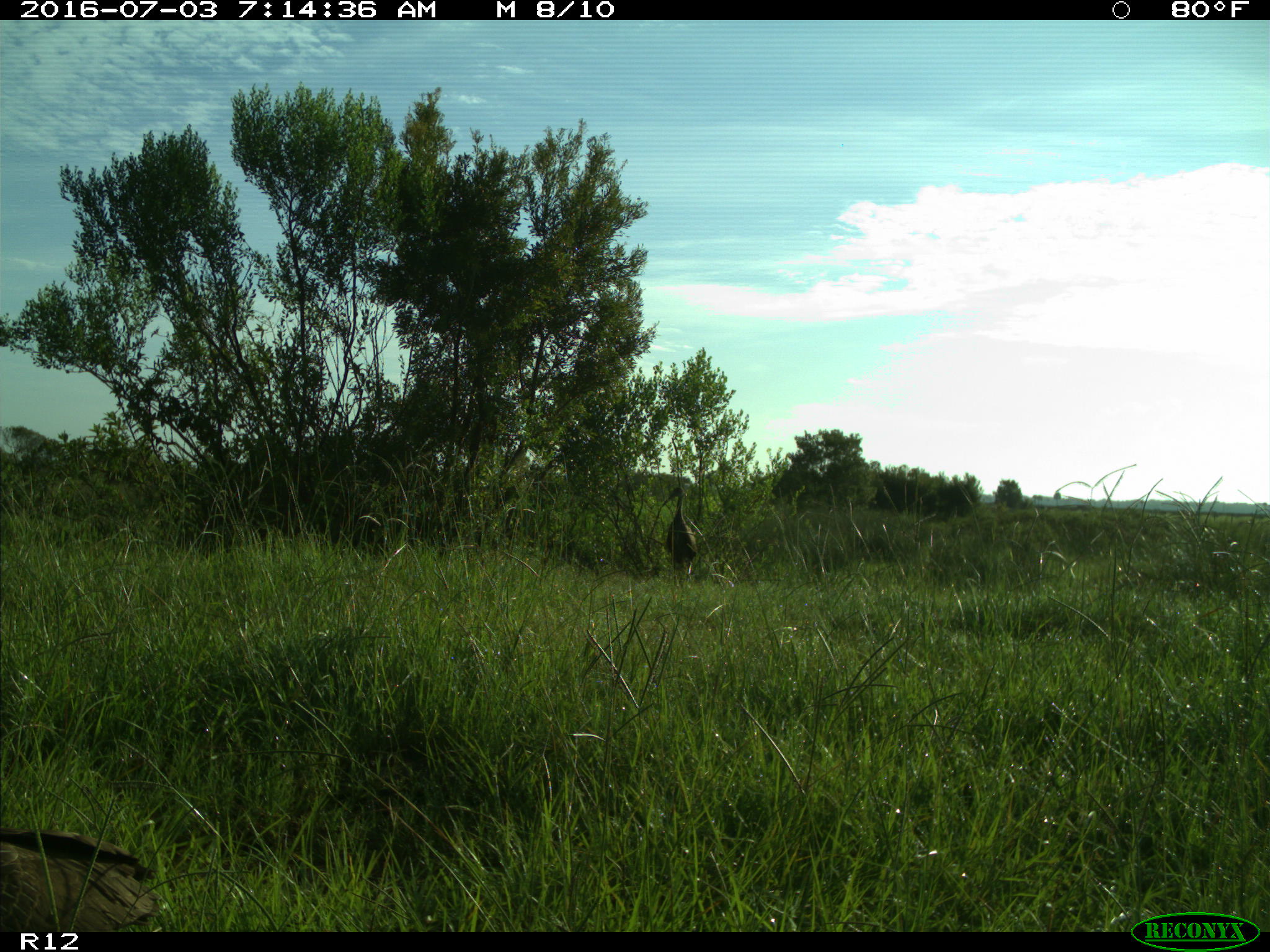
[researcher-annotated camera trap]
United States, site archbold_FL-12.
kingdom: Animalia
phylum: Chordata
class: Aves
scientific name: Aves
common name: birds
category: unidentified bird